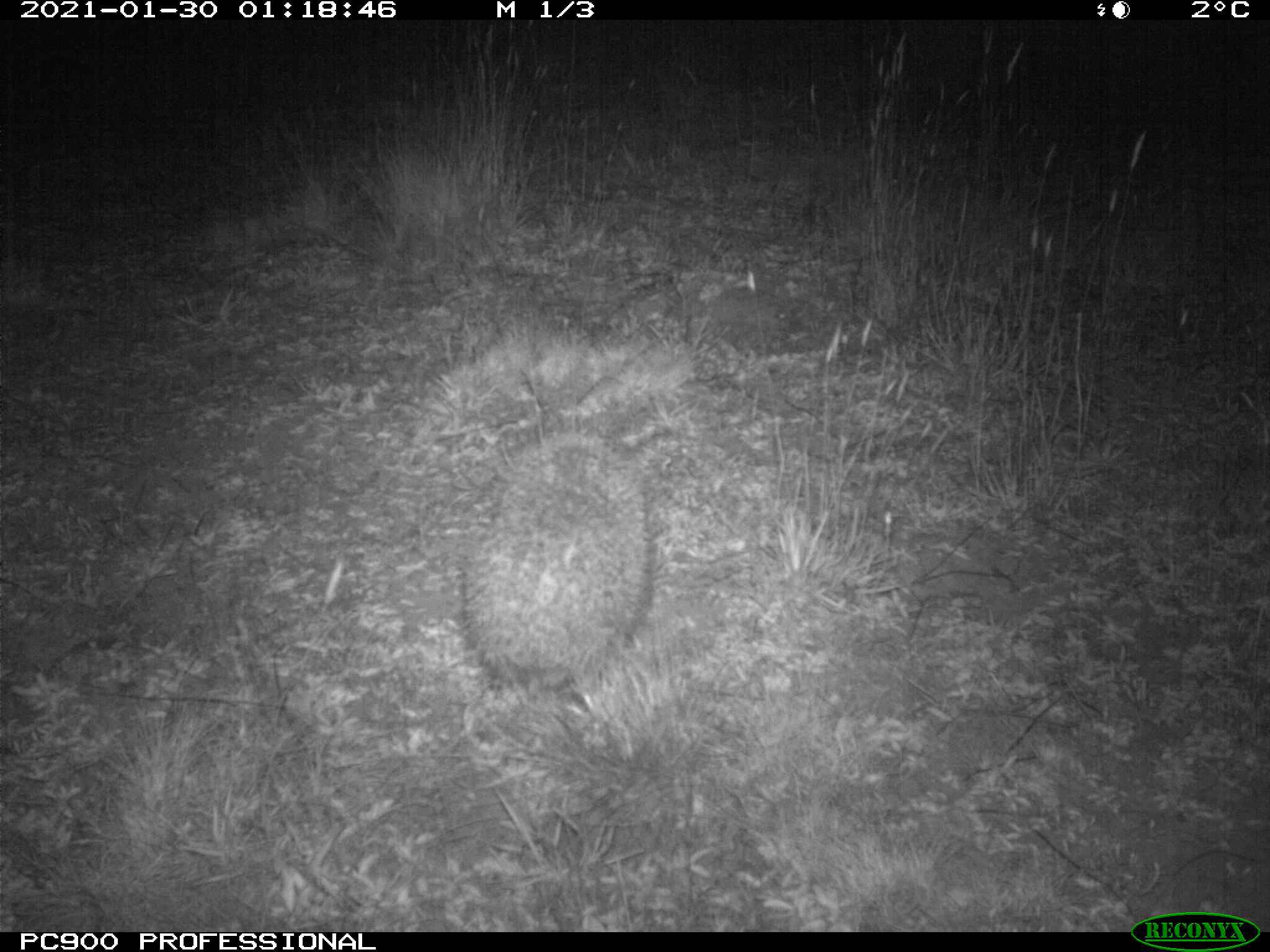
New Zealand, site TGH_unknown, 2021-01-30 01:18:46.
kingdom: Animalia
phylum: Chordata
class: Mammalia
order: Eulipotyphla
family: Erinaceidae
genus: Erinaceus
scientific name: Erinaceus europaeus europaeus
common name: european hedgehog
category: hedgehog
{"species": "hedgehog (european hedgehog) (Erinaceus europaeus europaeus)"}